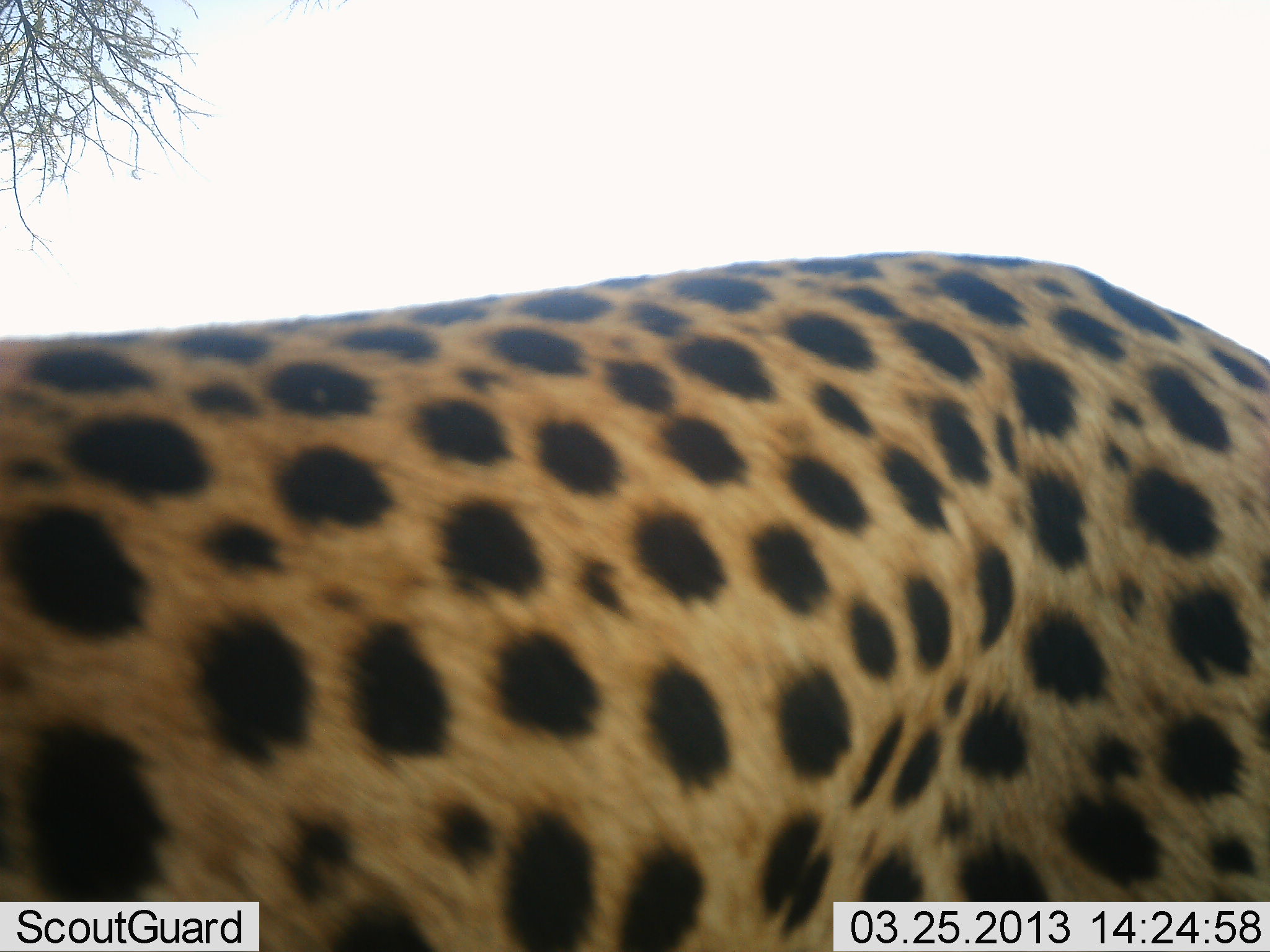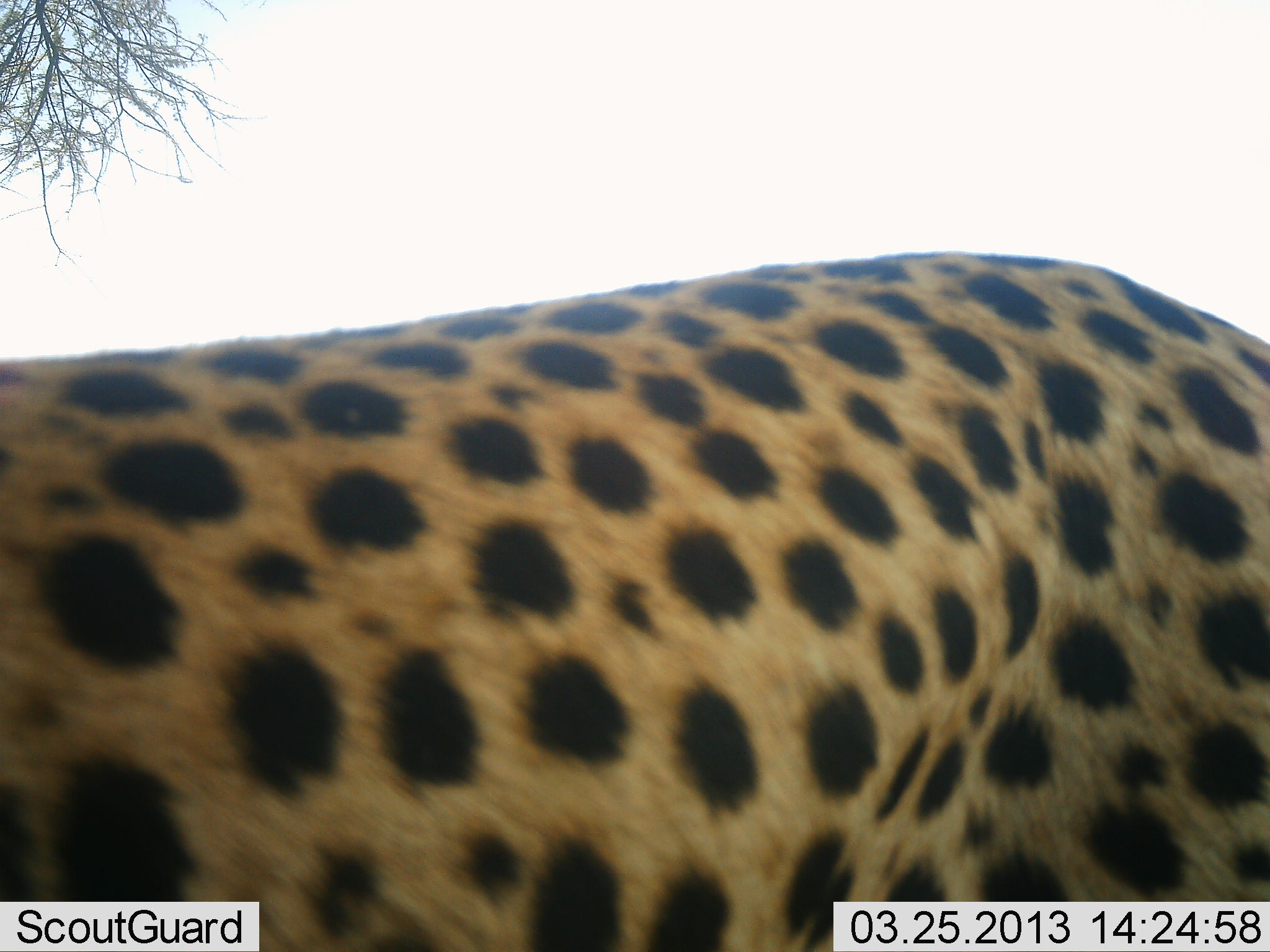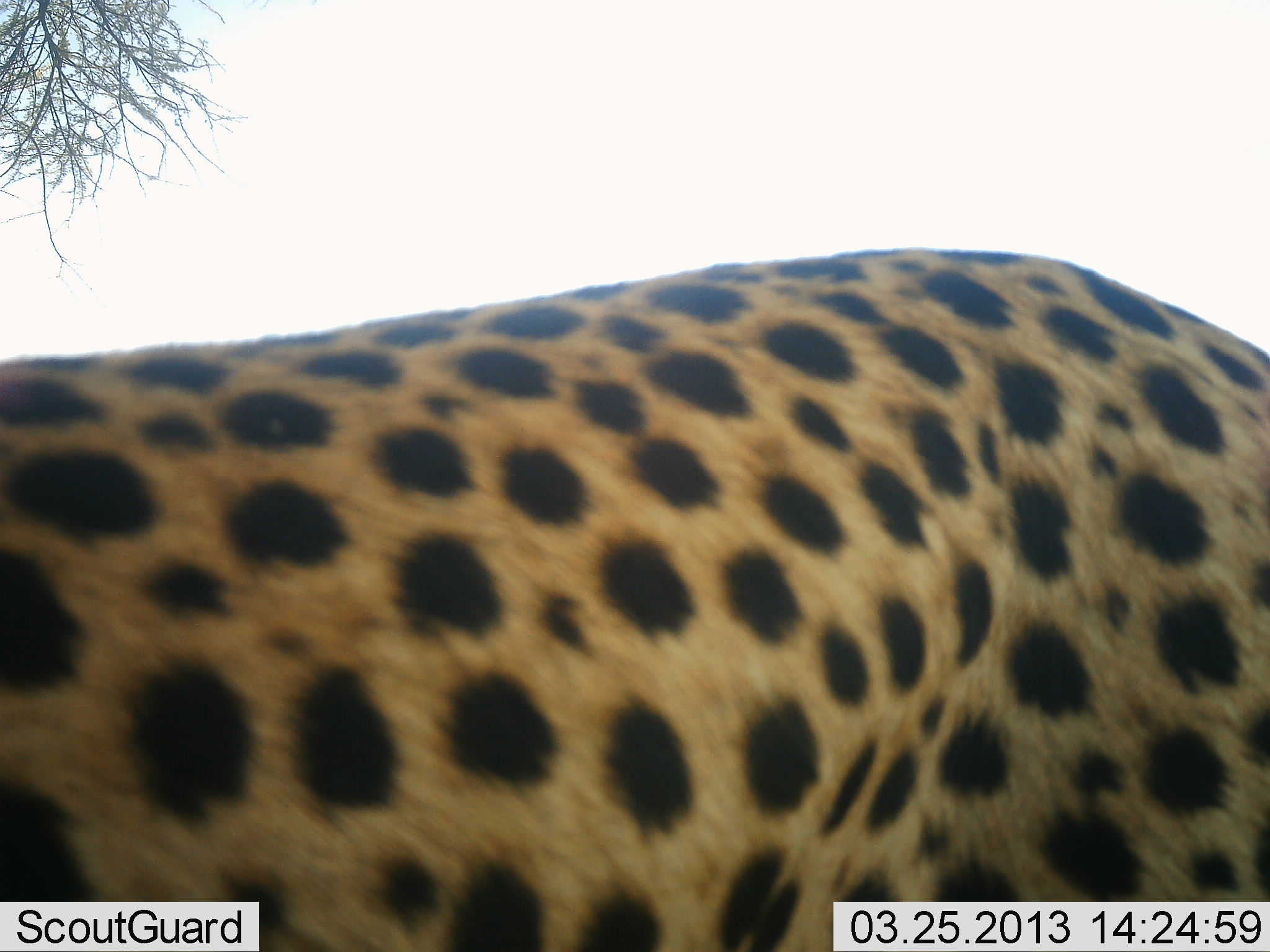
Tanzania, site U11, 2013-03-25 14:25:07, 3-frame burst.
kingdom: Animalia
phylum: Chordata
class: Mammalia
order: Carnivora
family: Felidae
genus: Acinonyx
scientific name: Acinonyx jubatus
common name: cheetah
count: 1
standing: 79%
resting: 0%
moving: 21%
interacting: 0%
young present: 0%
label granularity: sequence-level